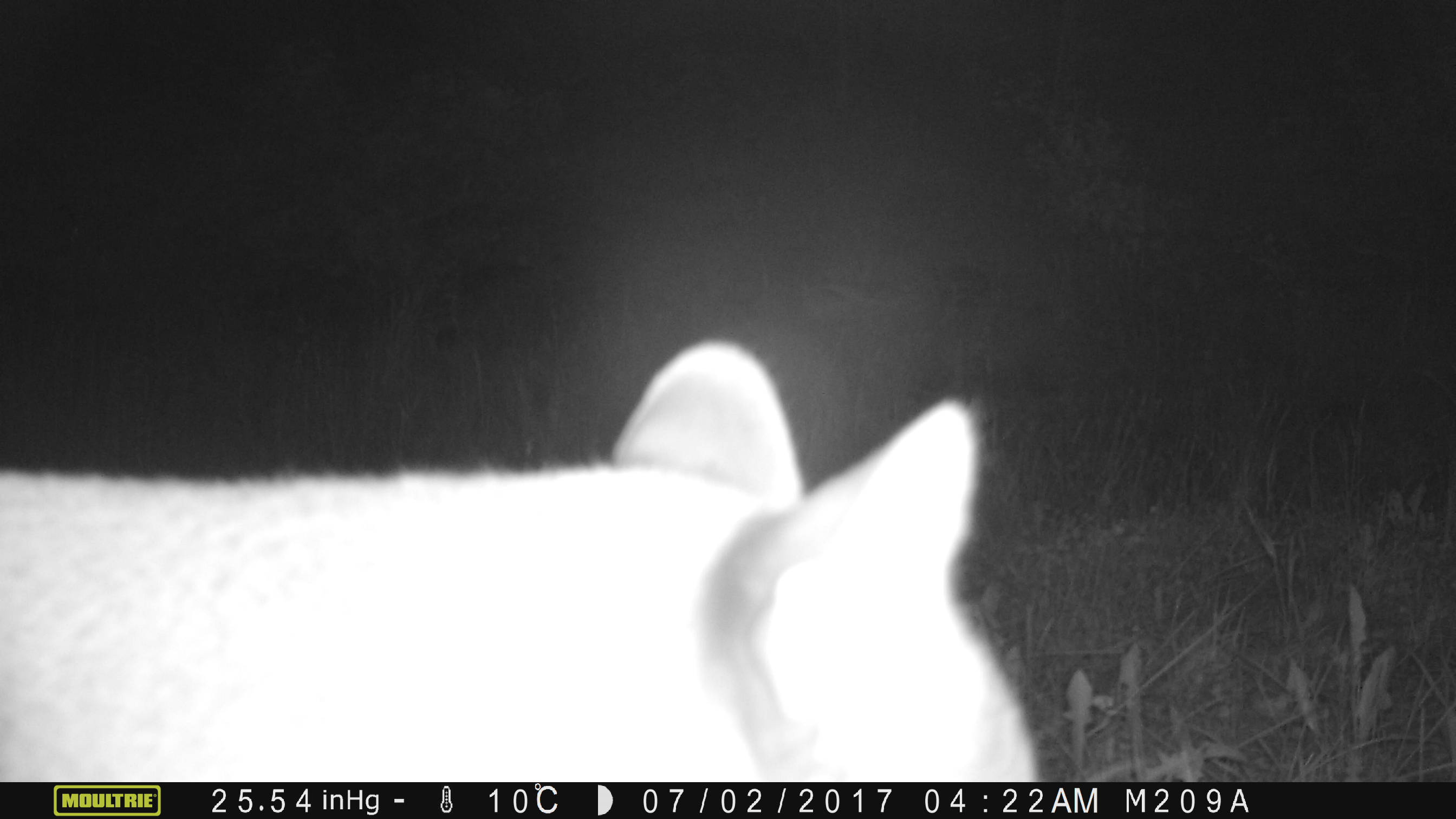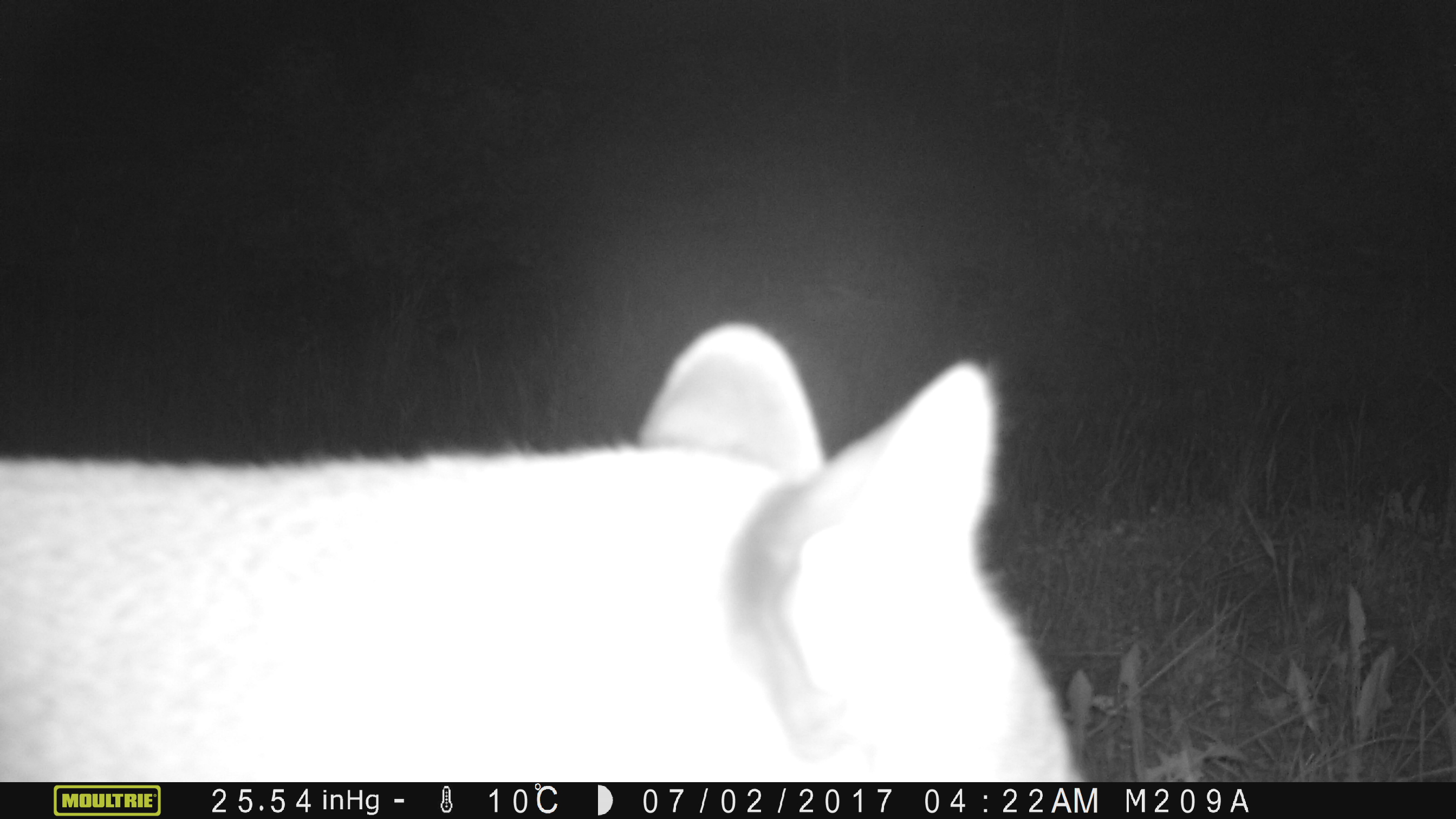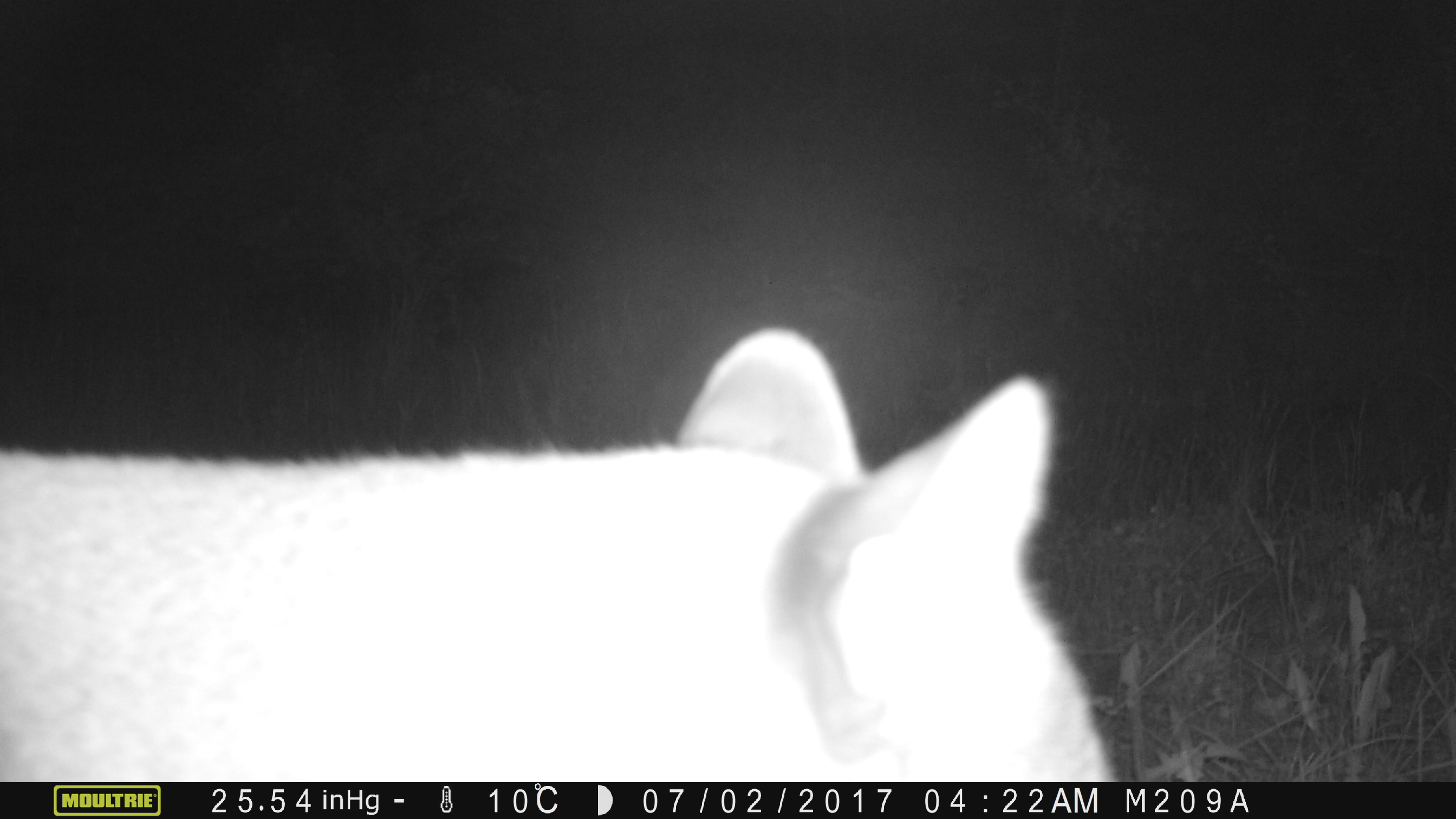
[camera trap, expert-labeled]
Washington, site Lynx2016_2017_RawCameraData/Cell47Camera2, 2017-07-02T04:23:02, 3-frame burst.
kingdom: Animalia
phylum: Chordata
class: Mammalia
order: Carnivora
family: Felidae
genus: Puma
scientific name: Puma concolor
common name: mountain lion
Puma concolor (mountain lion). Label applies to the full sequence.